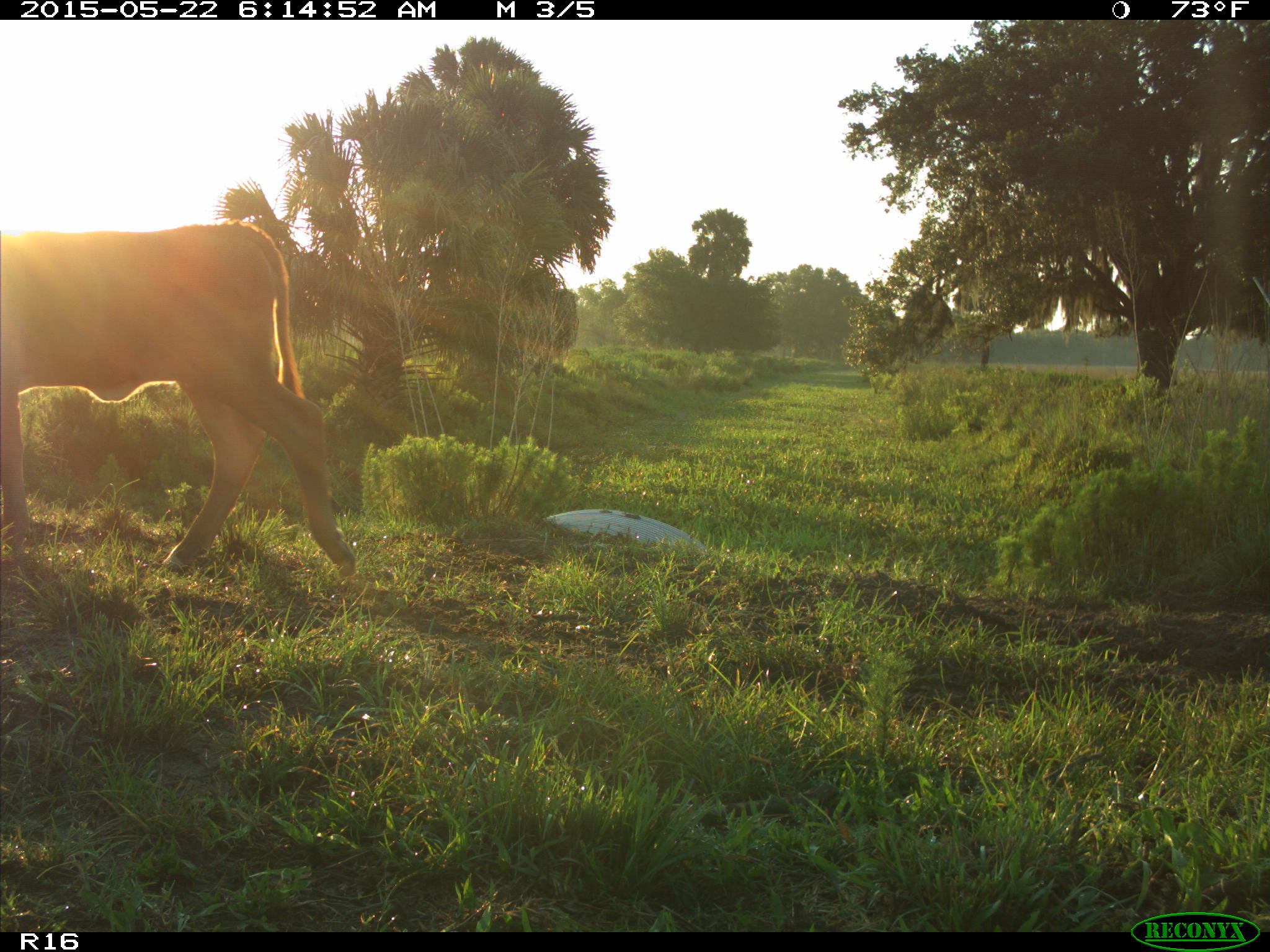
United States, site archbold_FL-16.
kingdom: Animalia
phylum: Chordata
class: Mammalia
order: Artiodactyla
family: Bovidae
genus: Bos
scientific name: Bos taurus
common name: domestic cow